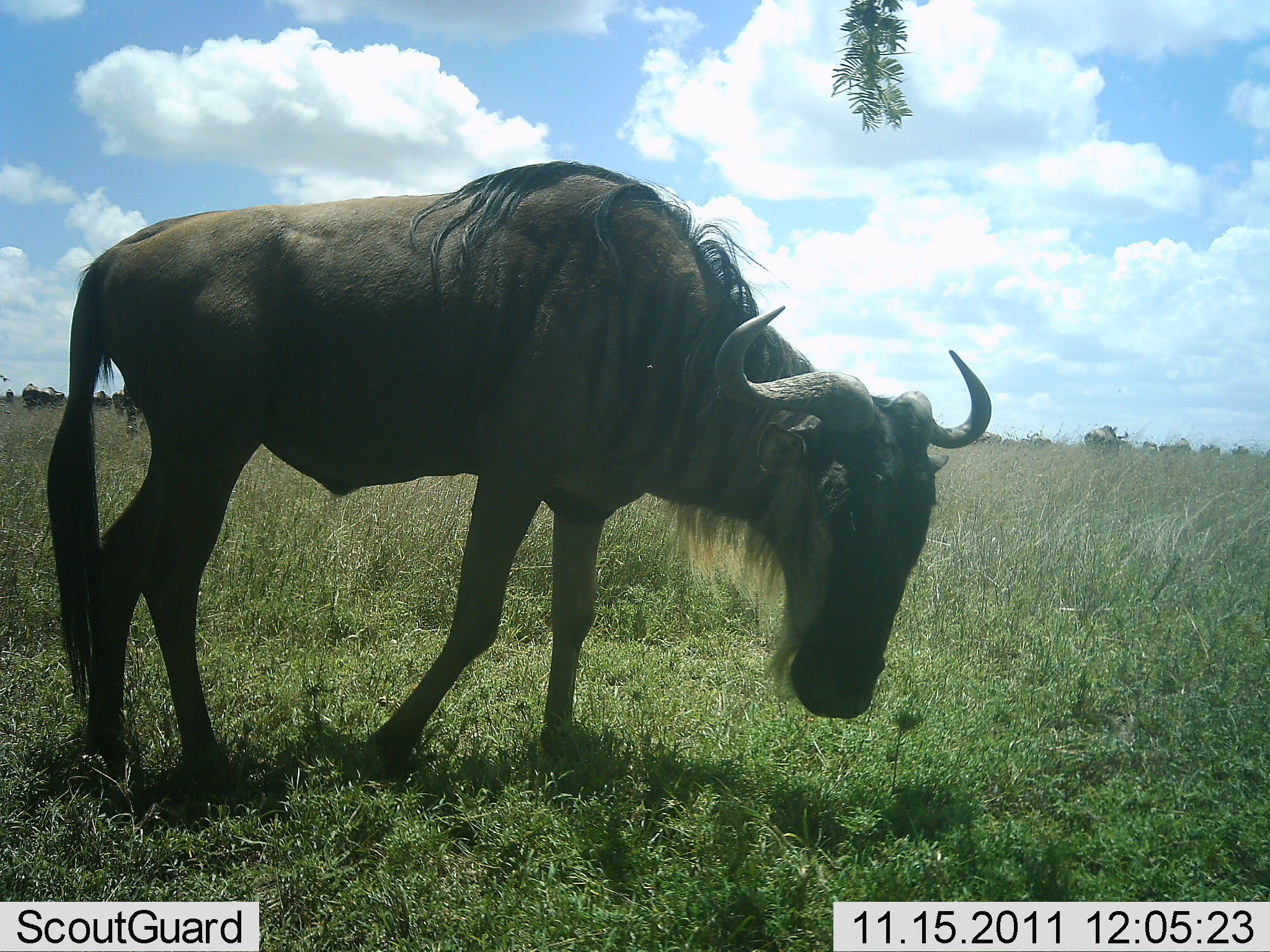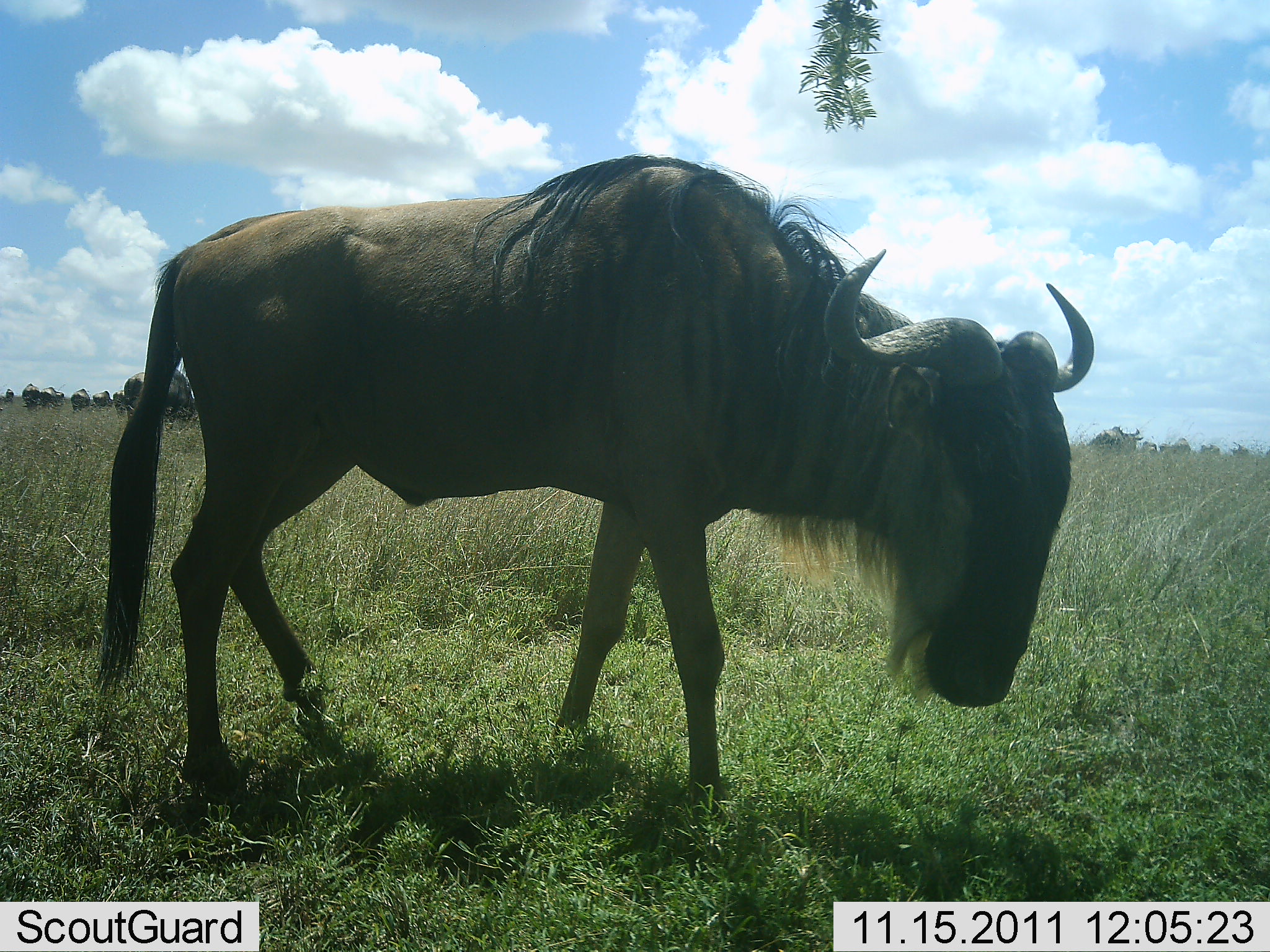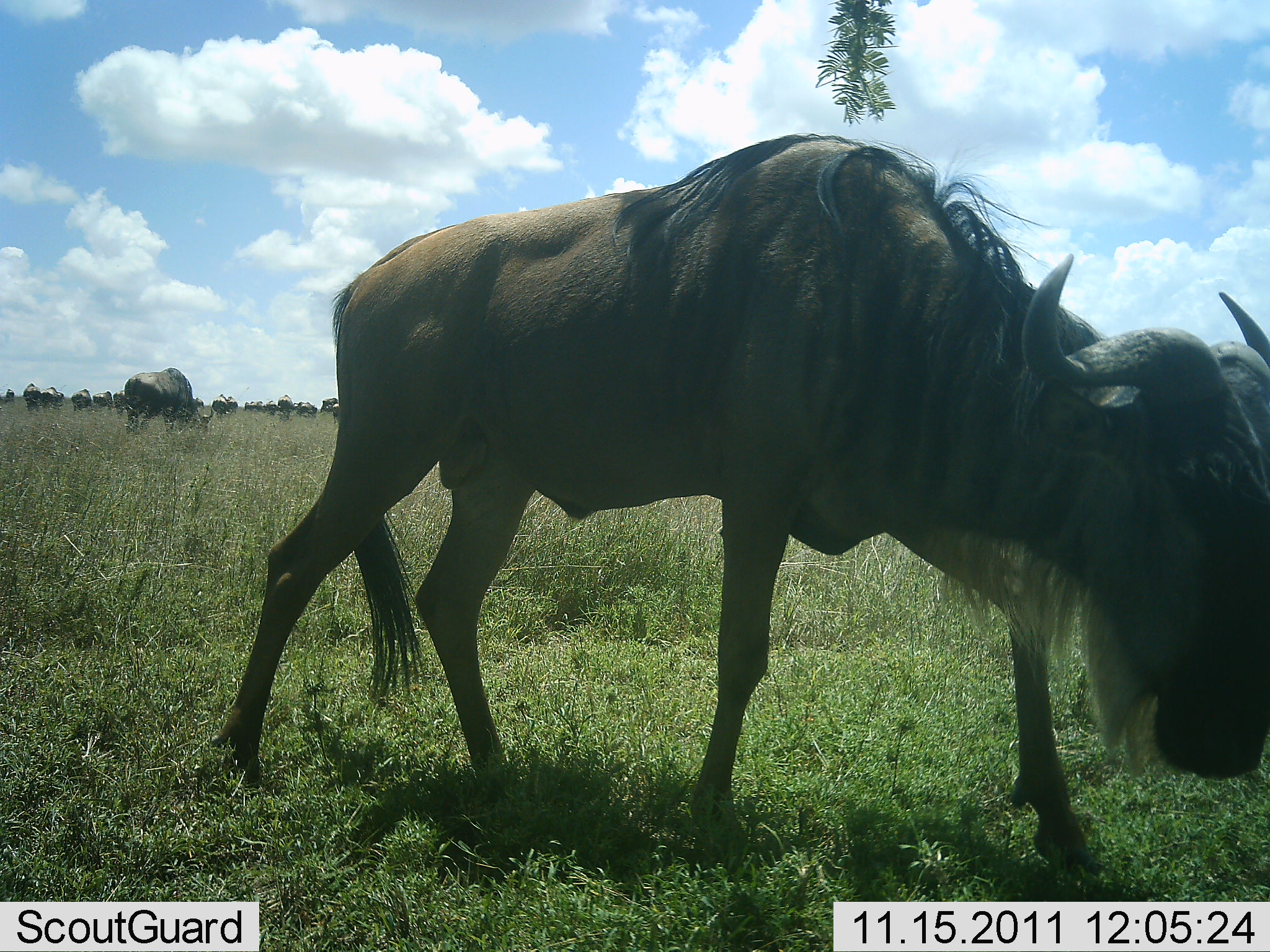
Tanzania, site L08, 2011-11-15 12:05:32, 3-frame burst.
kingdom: Animalia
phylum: Chordata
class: Mammalia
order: Artiodactyla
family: Bovidae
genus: Connochaetes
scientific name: Connochaetes taurinus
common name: blue wildebeest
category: wildebeest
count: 11-50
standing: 50%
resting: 0%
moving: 80%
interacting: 0%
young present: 0%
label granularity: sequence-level